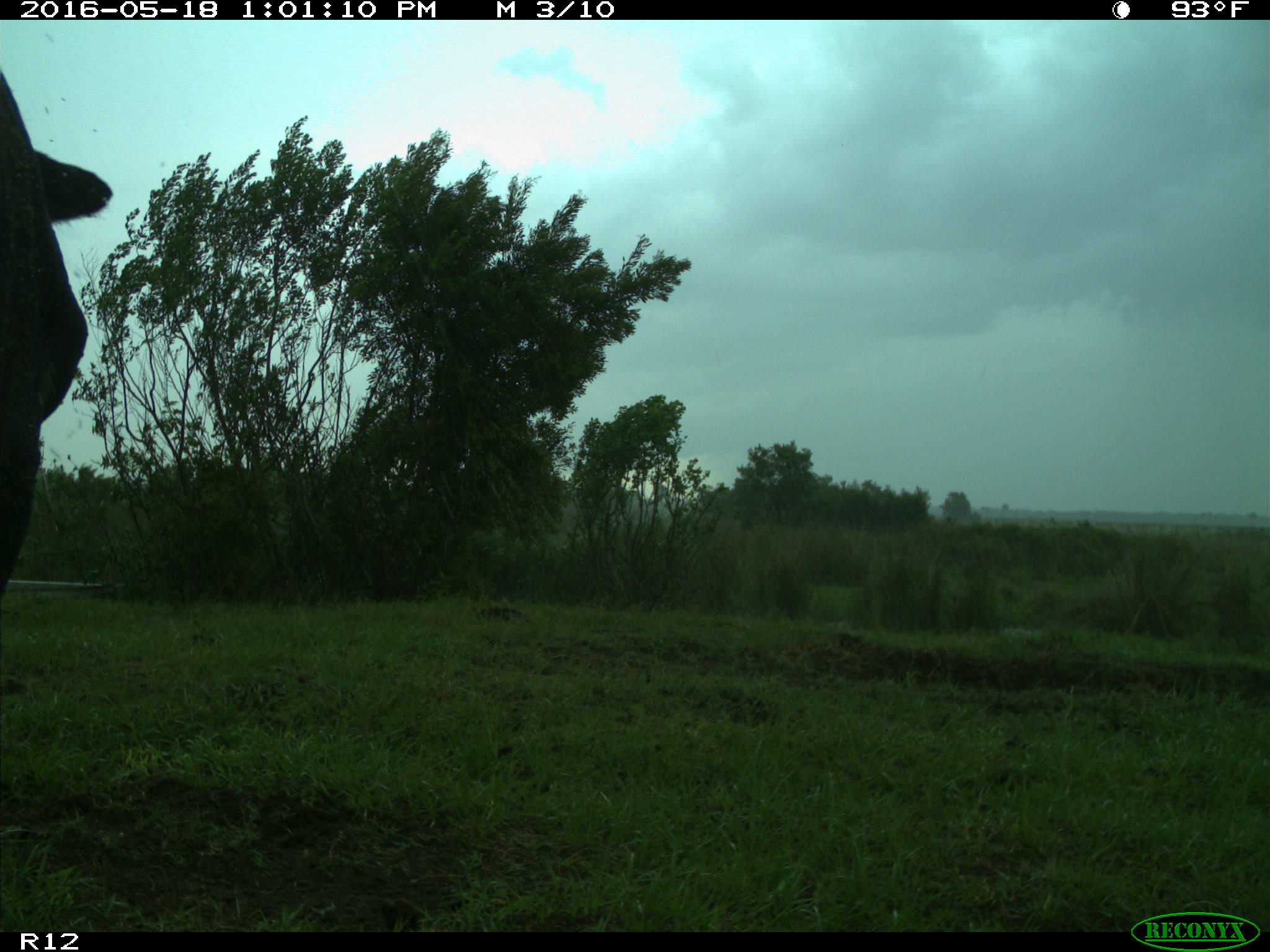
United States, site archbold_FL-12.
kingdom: Animalia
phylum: Chordata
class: Mammalia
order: Artiodactyla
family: Bovidae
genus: Bos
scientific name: Bos taurus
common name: domestic cow